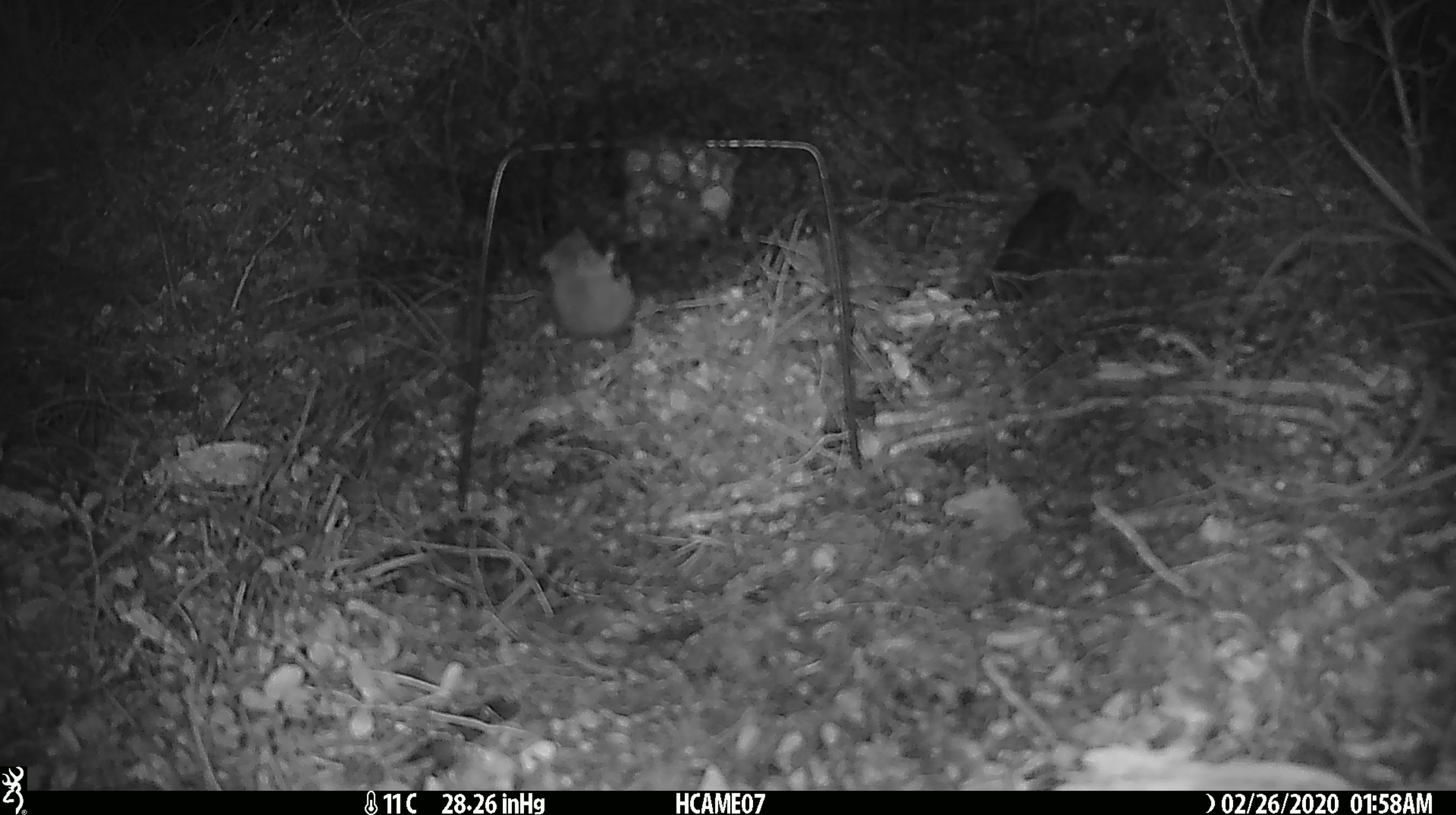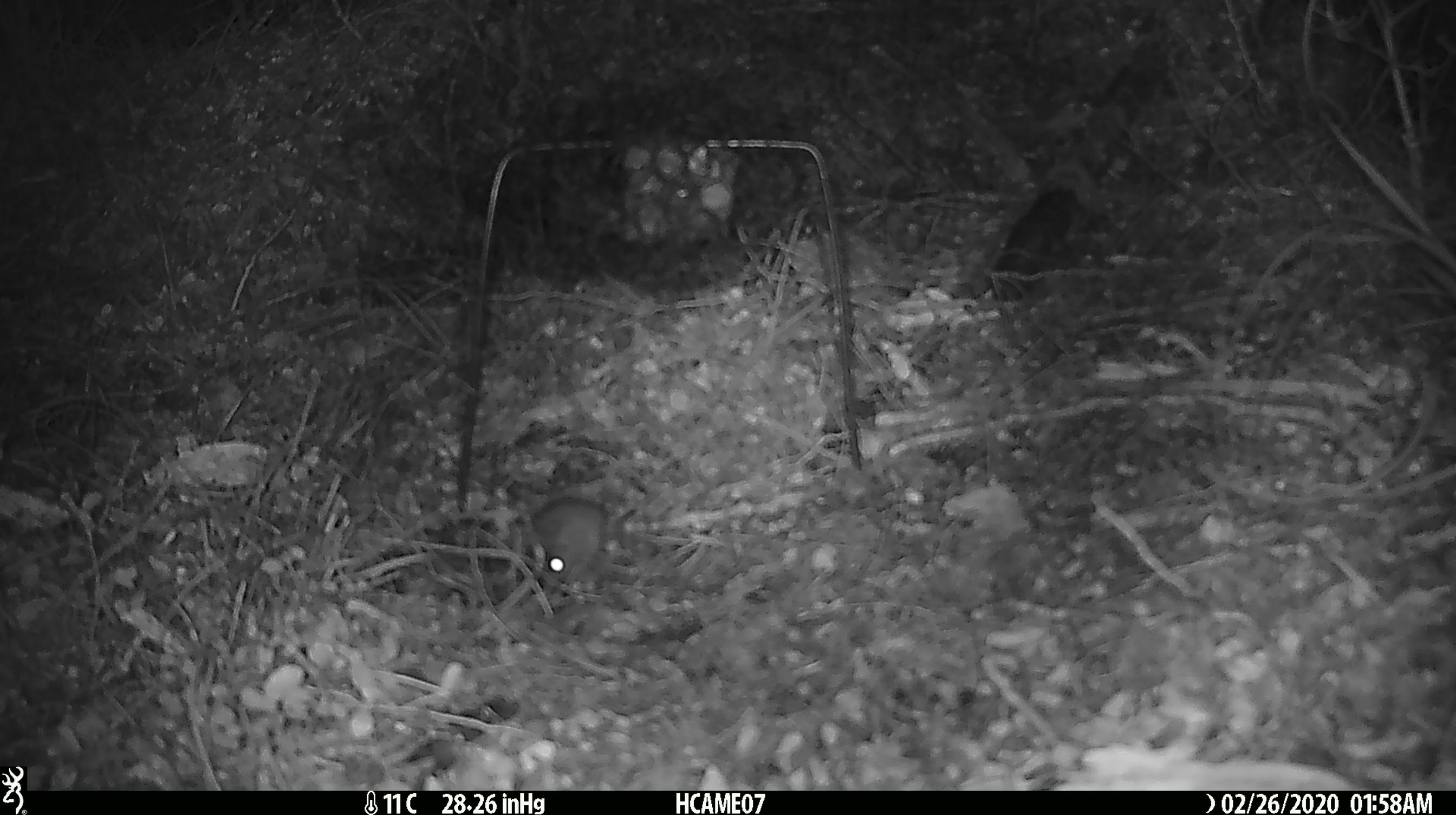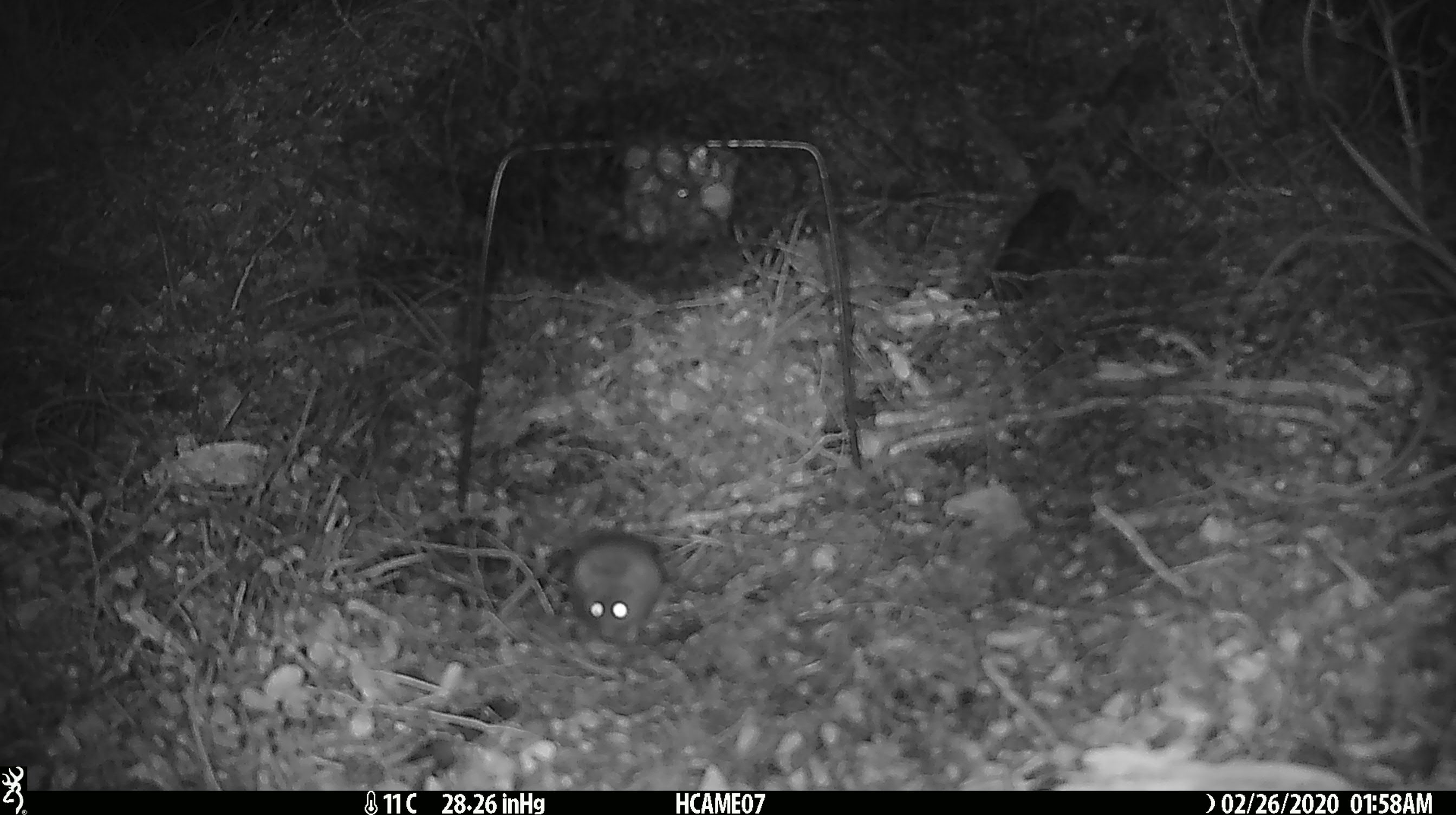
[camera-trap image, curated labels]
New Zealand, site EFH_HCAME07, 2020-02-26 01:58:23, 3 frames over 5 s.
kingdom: Animalia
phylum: Chordata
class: Mammalia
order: Rodentia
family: Muridae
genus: Mus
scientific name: Mus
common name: mouse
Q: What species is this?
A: Mouse (Mus).